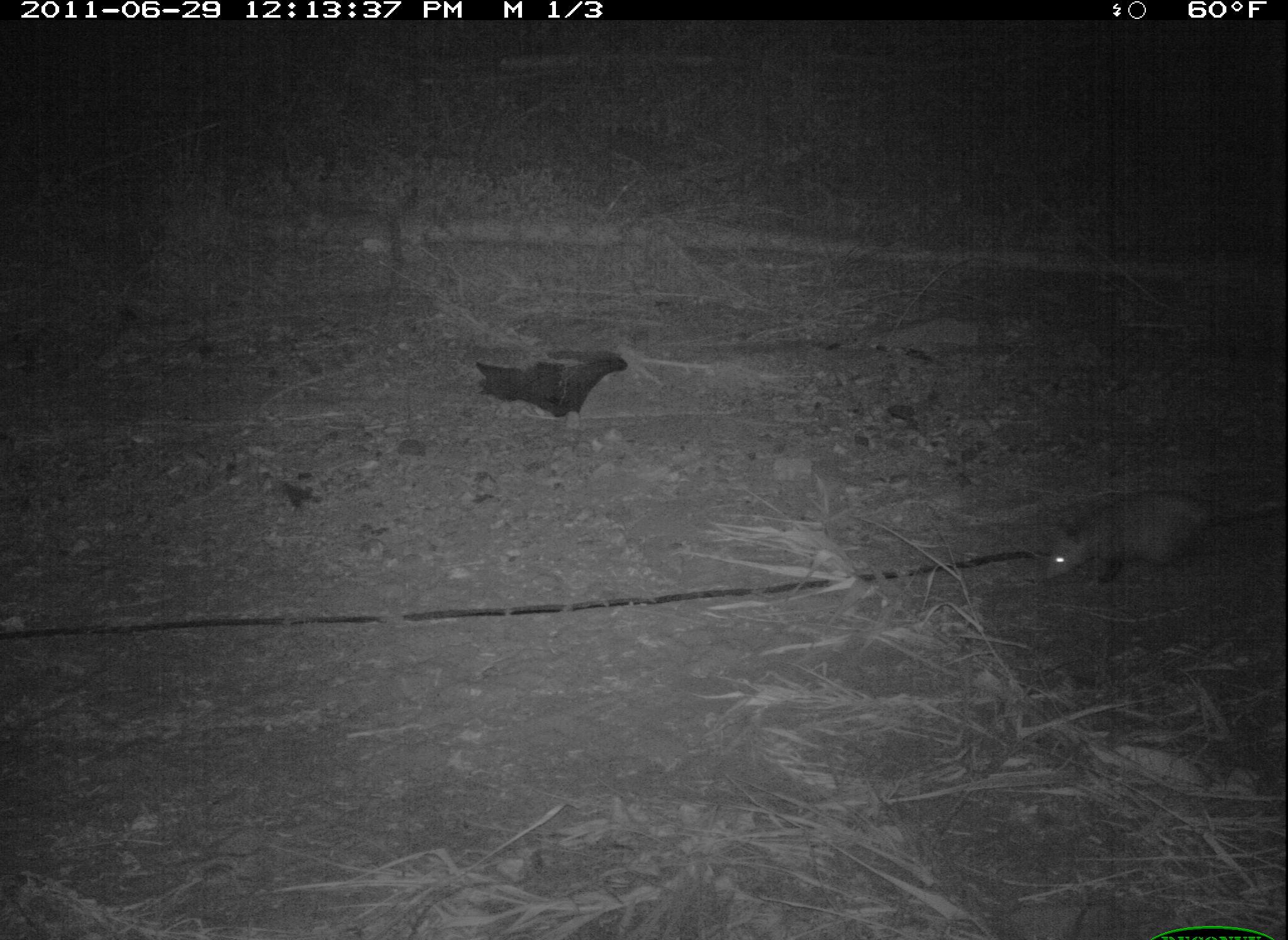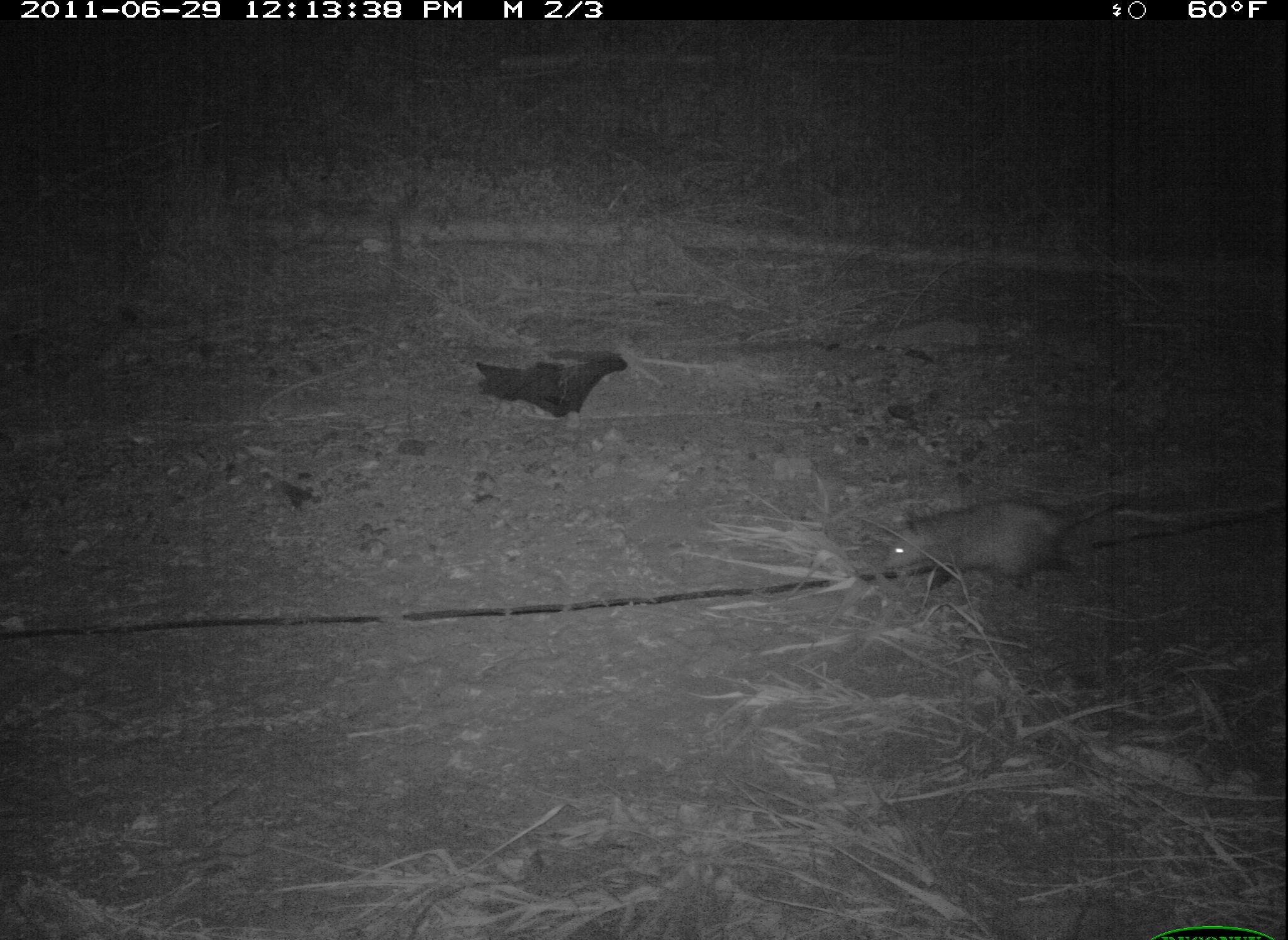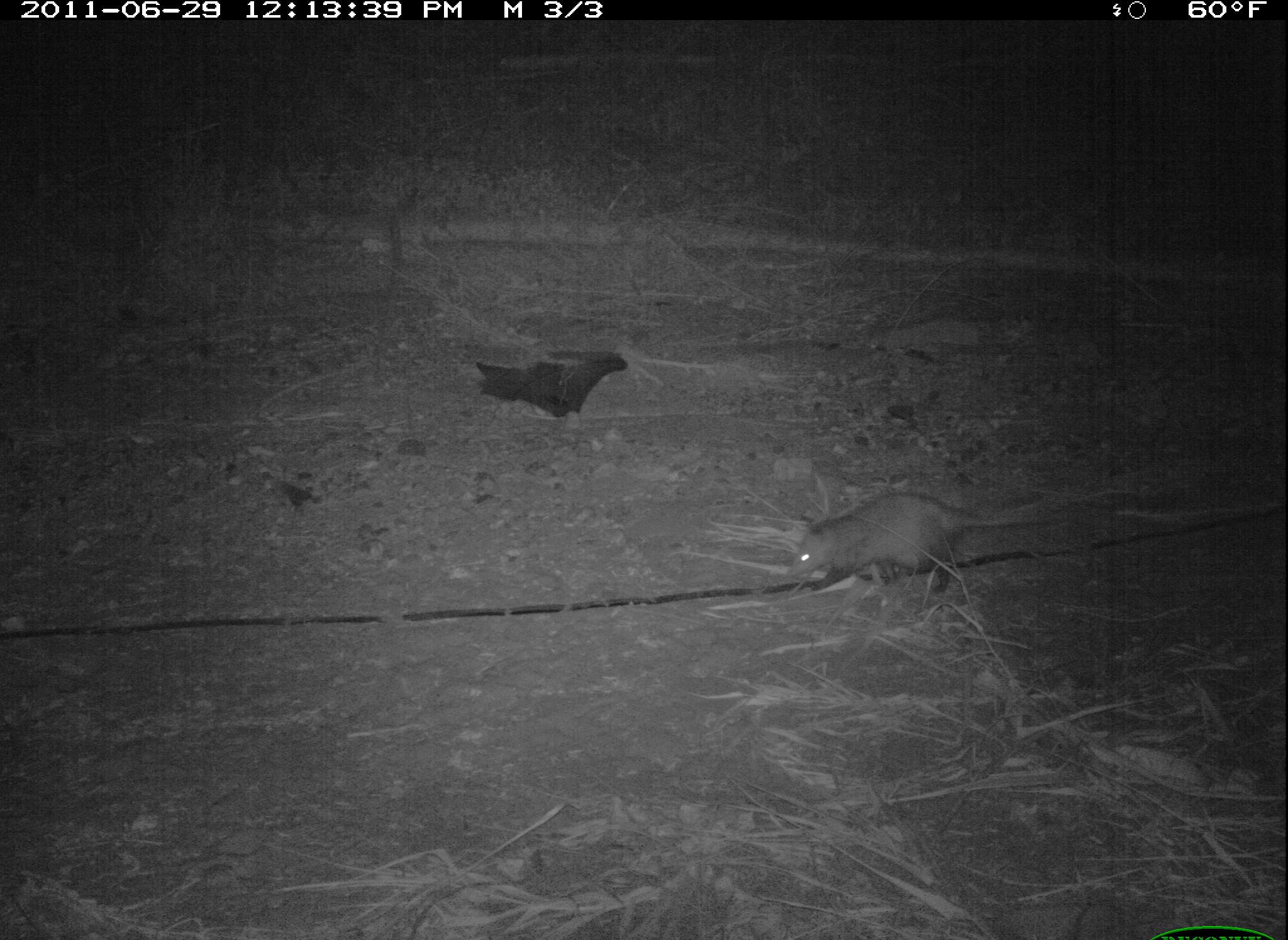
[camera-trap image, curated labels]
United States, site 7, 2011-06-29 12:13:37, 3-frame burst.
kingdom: Animalia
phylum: Chordata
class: Mammalia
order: Didelphimorphia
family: Didelphidae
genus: Didelphis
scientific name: Didelphis virginiana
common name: virginia opossum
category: opossum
Opossum (virginia opossum) (Didelphis virginiana).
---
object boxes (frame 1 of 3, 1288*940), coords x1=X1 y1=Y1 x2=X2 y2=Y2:
opossum: x1=1037 y1=483 x2=1282 y2=599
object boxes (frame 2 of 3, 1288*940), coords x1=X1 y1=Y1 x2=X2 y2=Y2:
opossum: x1=877 y1=464 x2=1153 y2=604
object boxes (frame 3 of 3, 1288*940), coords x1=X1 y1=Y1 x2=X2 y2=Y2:
opossum: x1=782 y1=486 x2=1040 y2=598